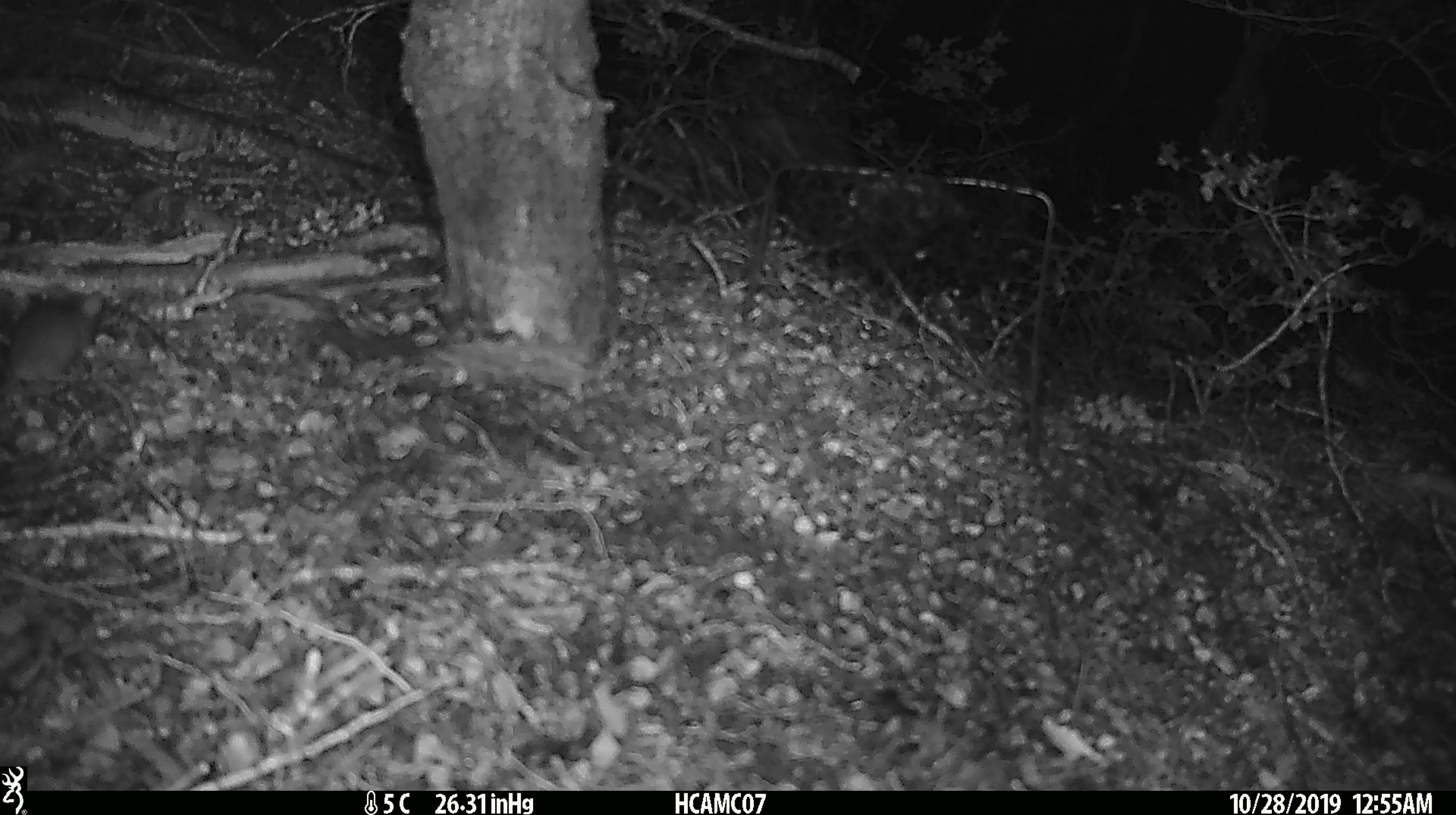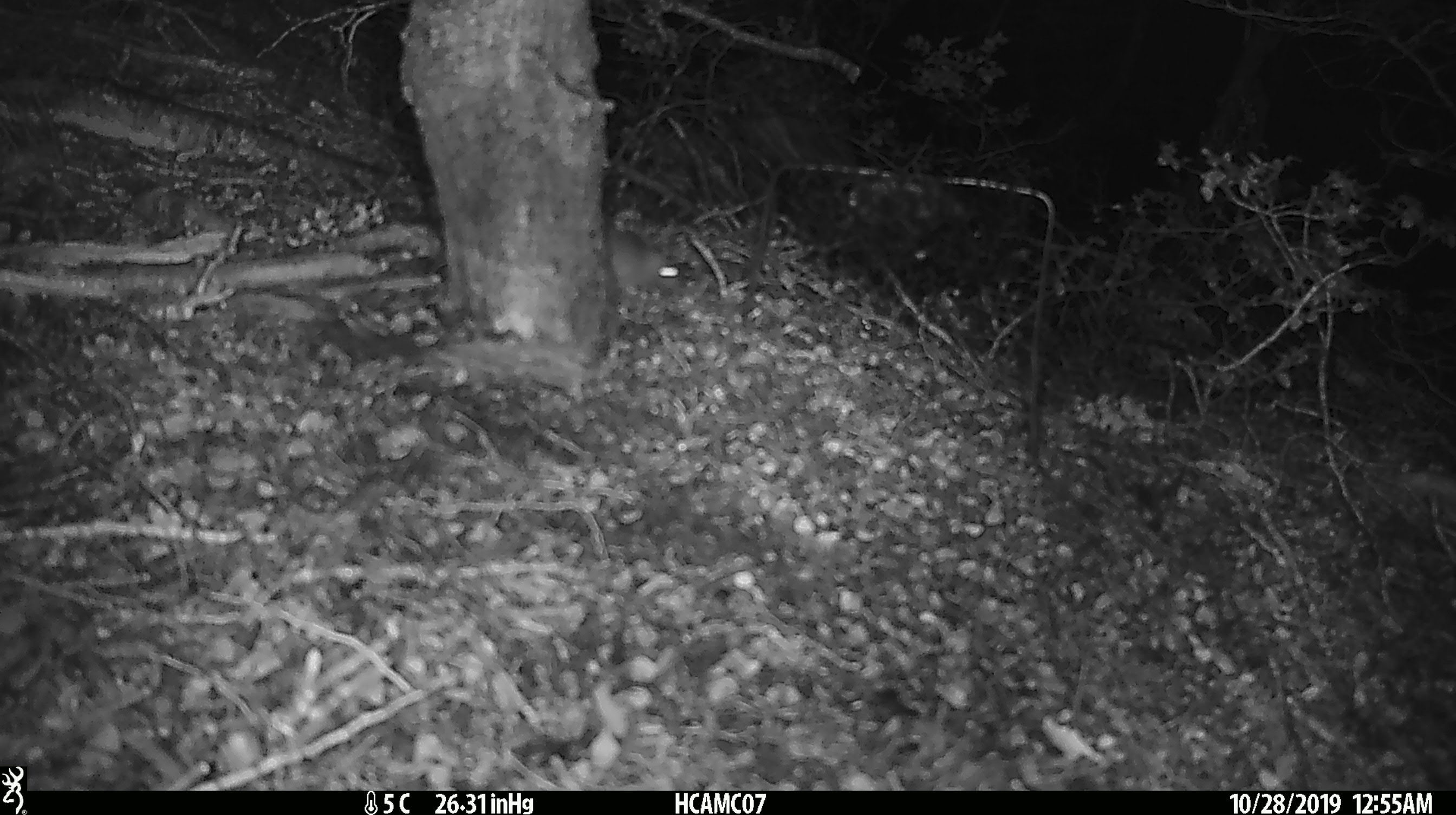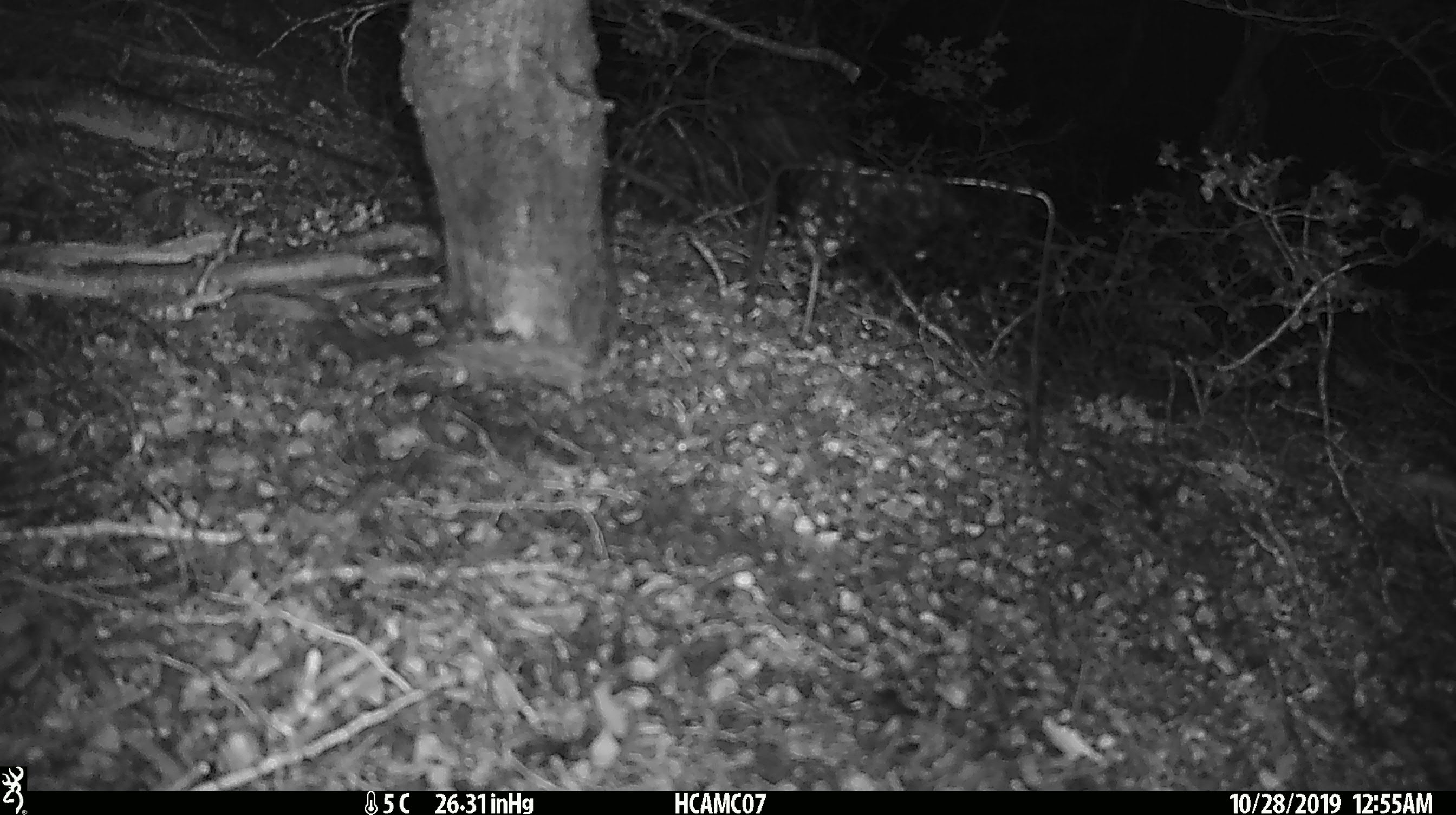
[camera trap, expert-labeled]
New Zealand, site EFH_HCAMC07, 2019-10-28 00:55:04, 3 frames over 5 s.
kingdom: Animalia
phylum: Chordata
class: Mammalia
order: Rodentia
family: Muridae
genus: Mus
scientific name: Mus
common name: mouse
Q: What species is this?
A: Mouse (Mus).